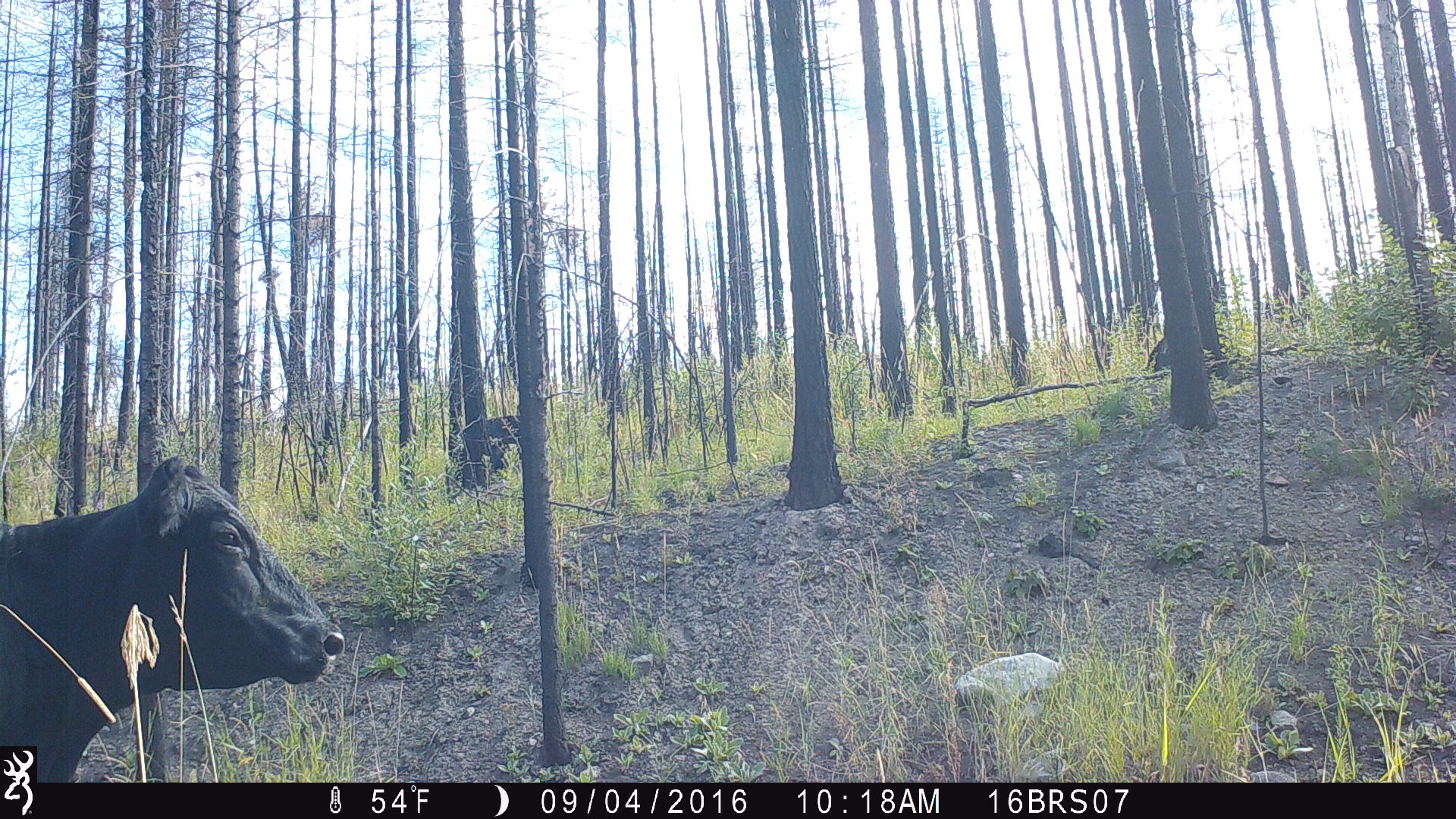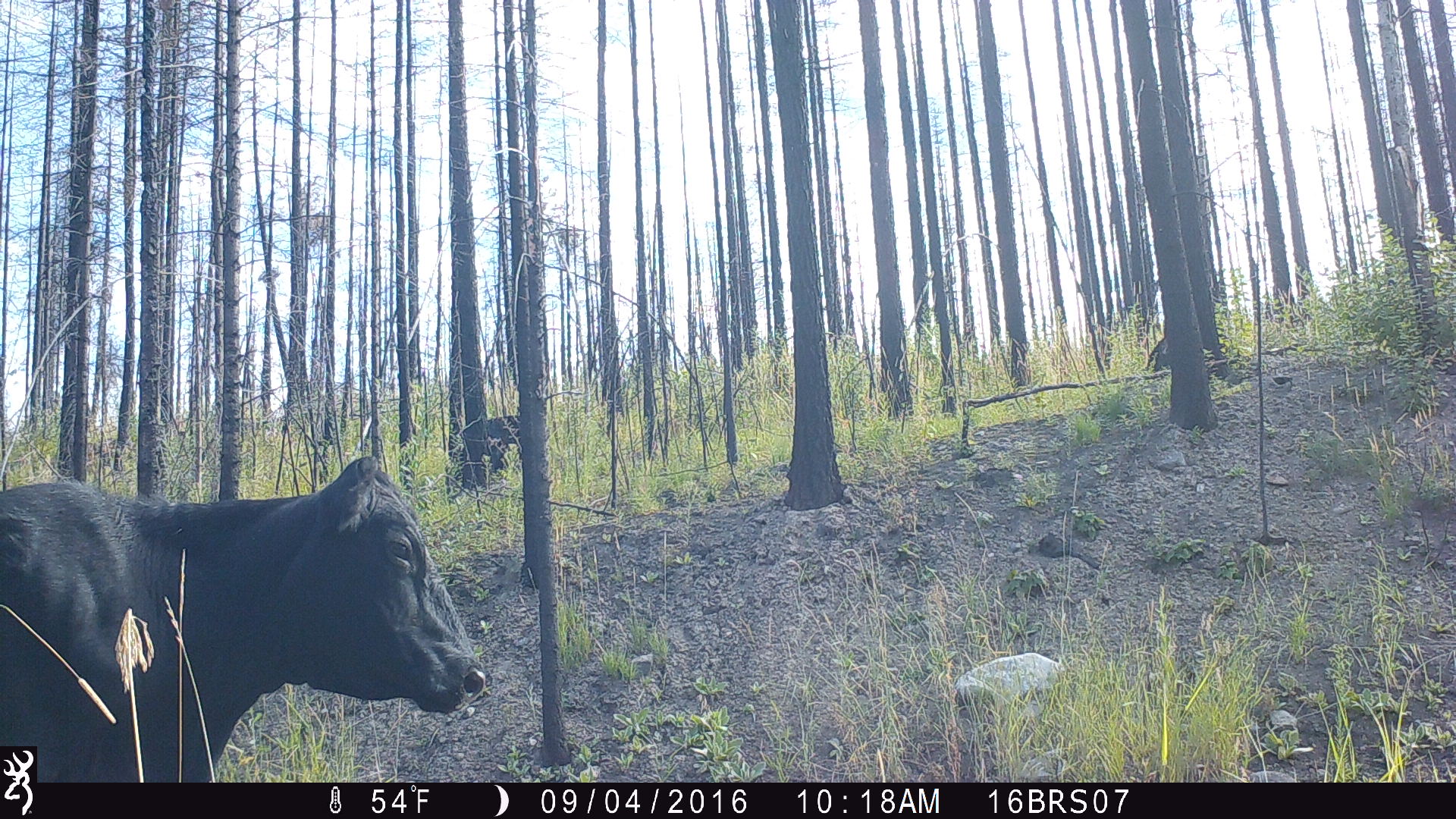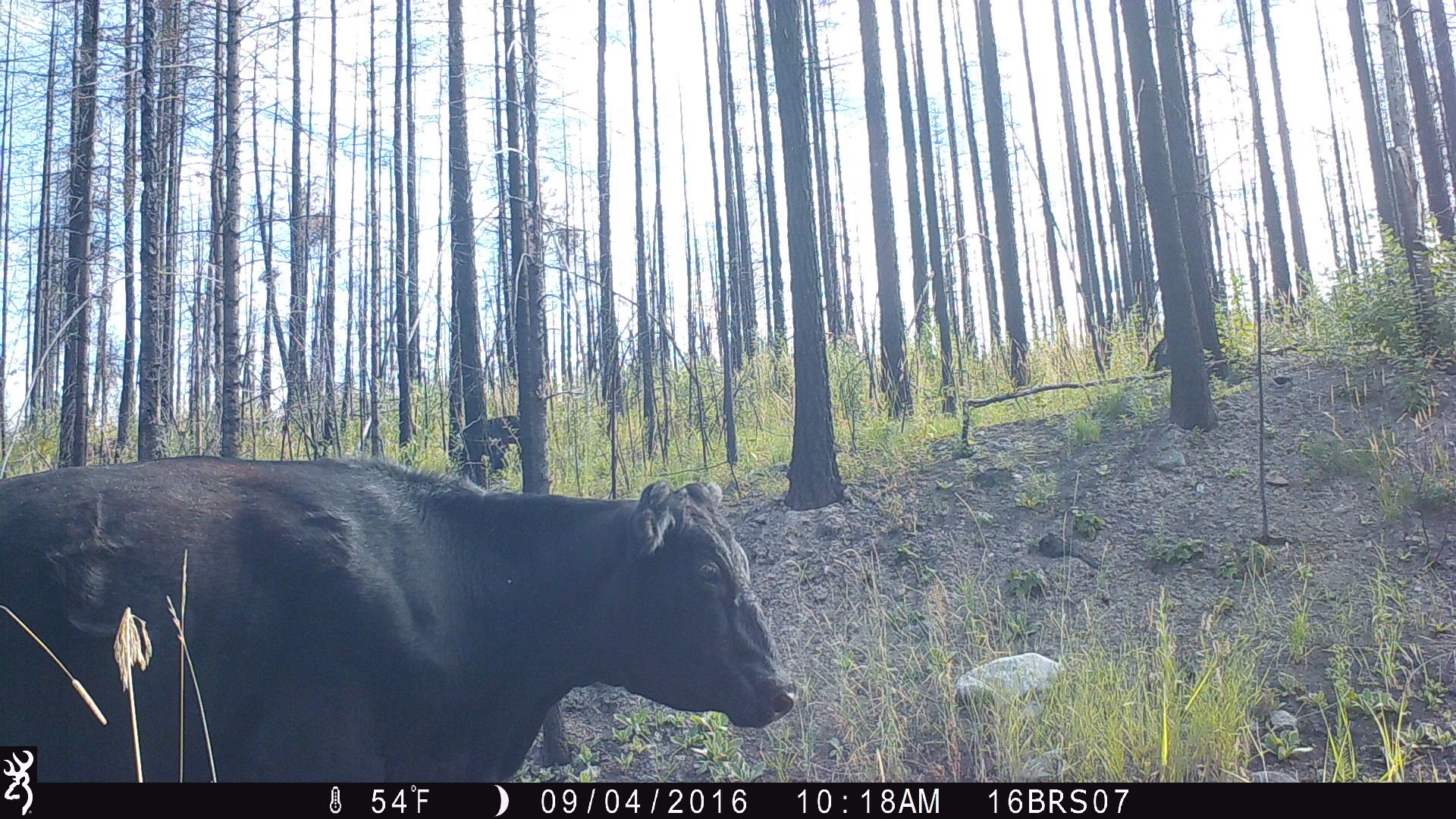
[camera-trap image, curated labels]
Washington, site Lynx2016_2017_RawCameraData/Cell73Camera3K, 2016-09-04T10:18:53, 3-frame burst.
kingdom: Animalia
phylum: Chordata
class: Mammalia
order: Artiodactyla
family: Bovidae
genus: Bos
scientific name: Bos taurus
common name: domestic cattle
Domestic cattle (Bos taurus). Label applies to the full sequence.